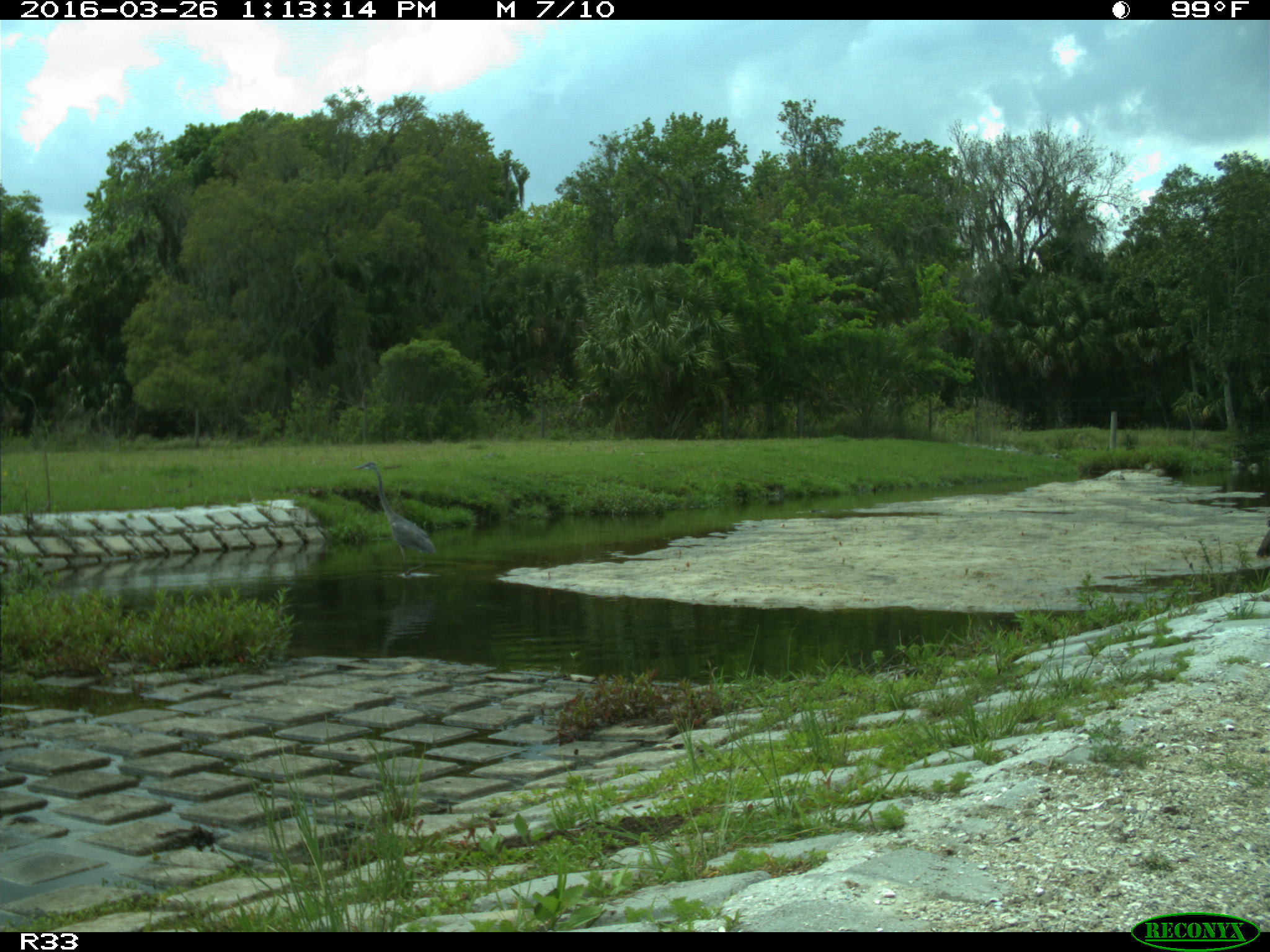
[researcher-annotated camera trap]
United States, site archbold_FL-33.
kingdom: Animalia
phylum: Chordata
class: Aves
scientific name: Aves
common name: birds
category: unidentified bird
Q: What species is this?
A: Unidentified bird (birds) (Aves).